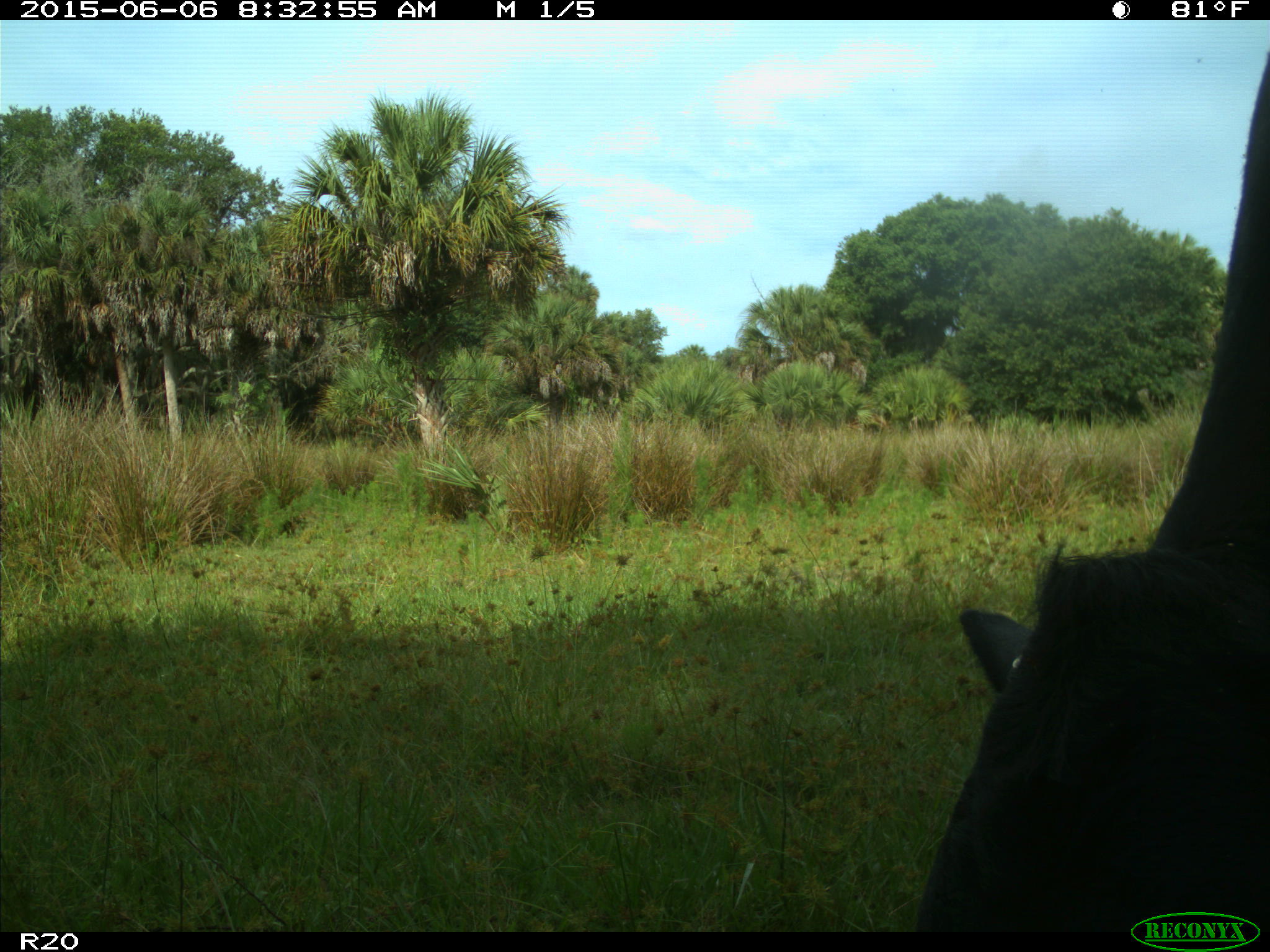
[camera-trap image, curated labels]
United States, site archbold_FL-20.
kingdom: Animalia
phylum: Chordata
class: Mammalia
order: Artiodactyla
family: Bovidae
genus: Bos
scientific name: Bos taurus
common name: domestic cow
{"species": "Bos taurus (domestic cow)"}